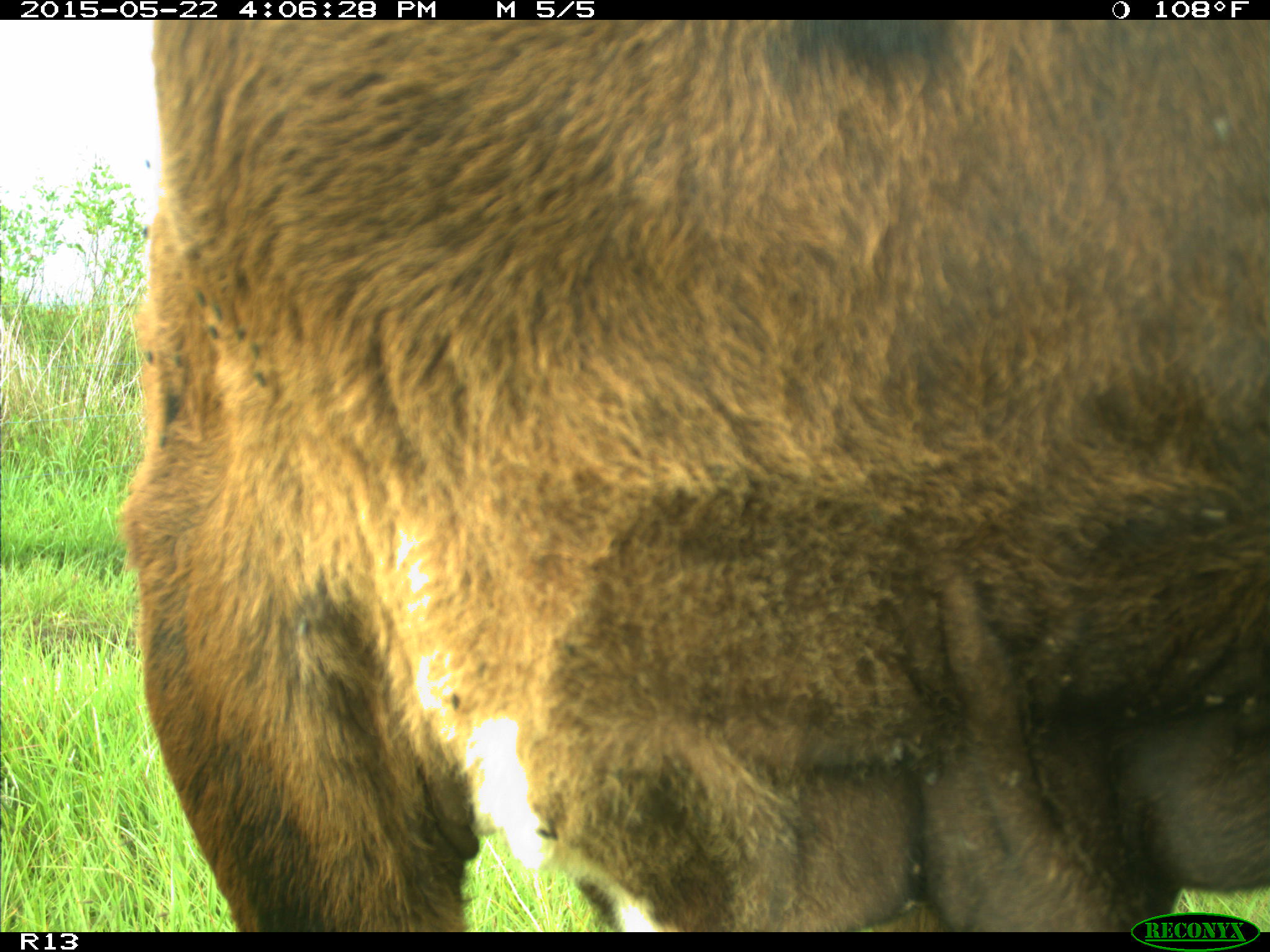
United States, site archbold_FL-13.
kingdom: Animalia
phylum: Chordata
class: Mammalia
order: Artiodactyla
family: Bovidae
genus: Bos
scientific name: Bos taurus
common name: domestic cow